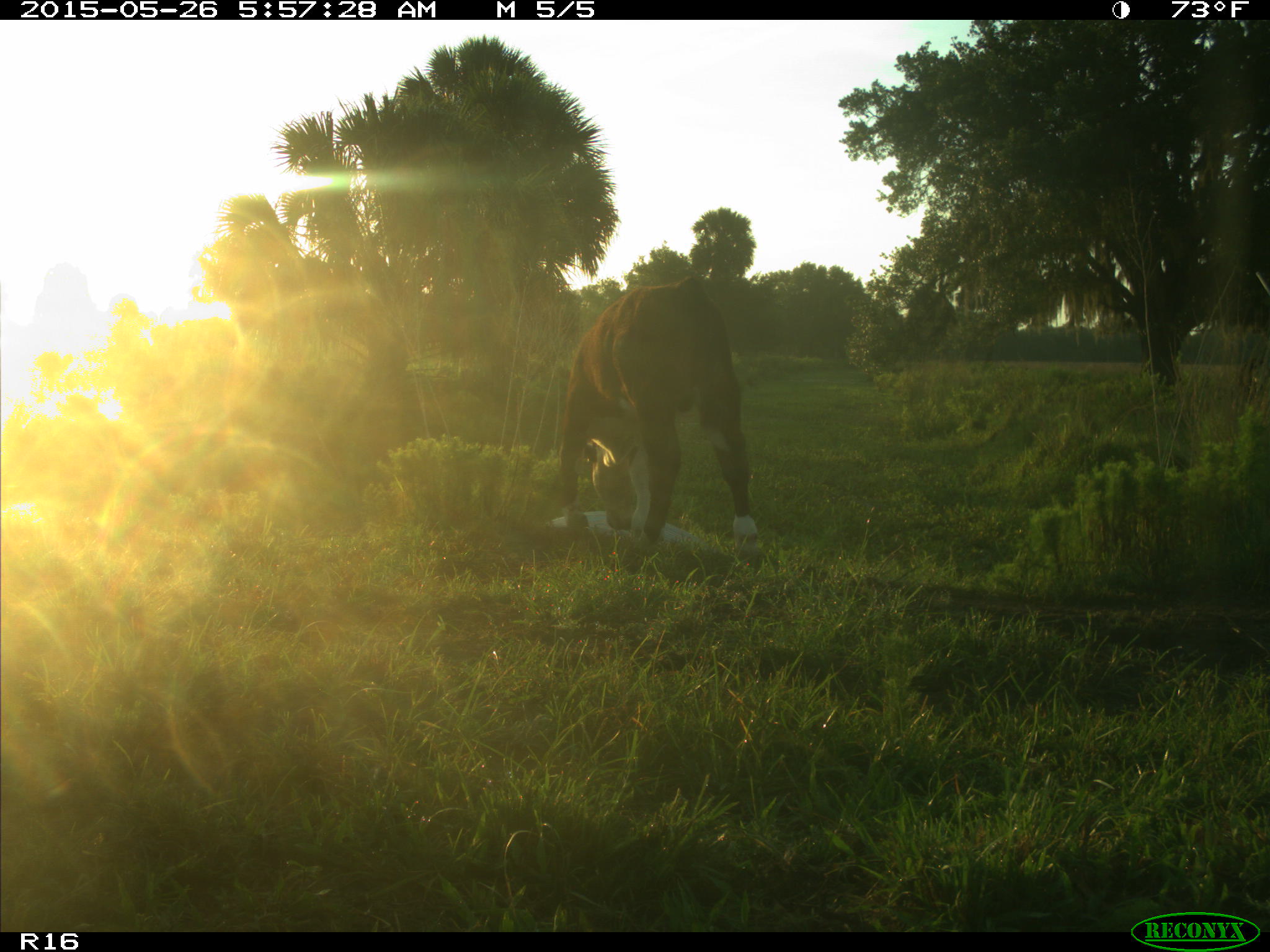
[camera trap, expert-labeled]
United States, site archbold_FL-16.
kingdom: Animalia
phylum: Chordata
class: Mammalia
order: Artiodactyla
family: Bovidae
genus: Bos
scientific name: Bos taurus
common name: domestic cow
Bos taurus (domestic cow).